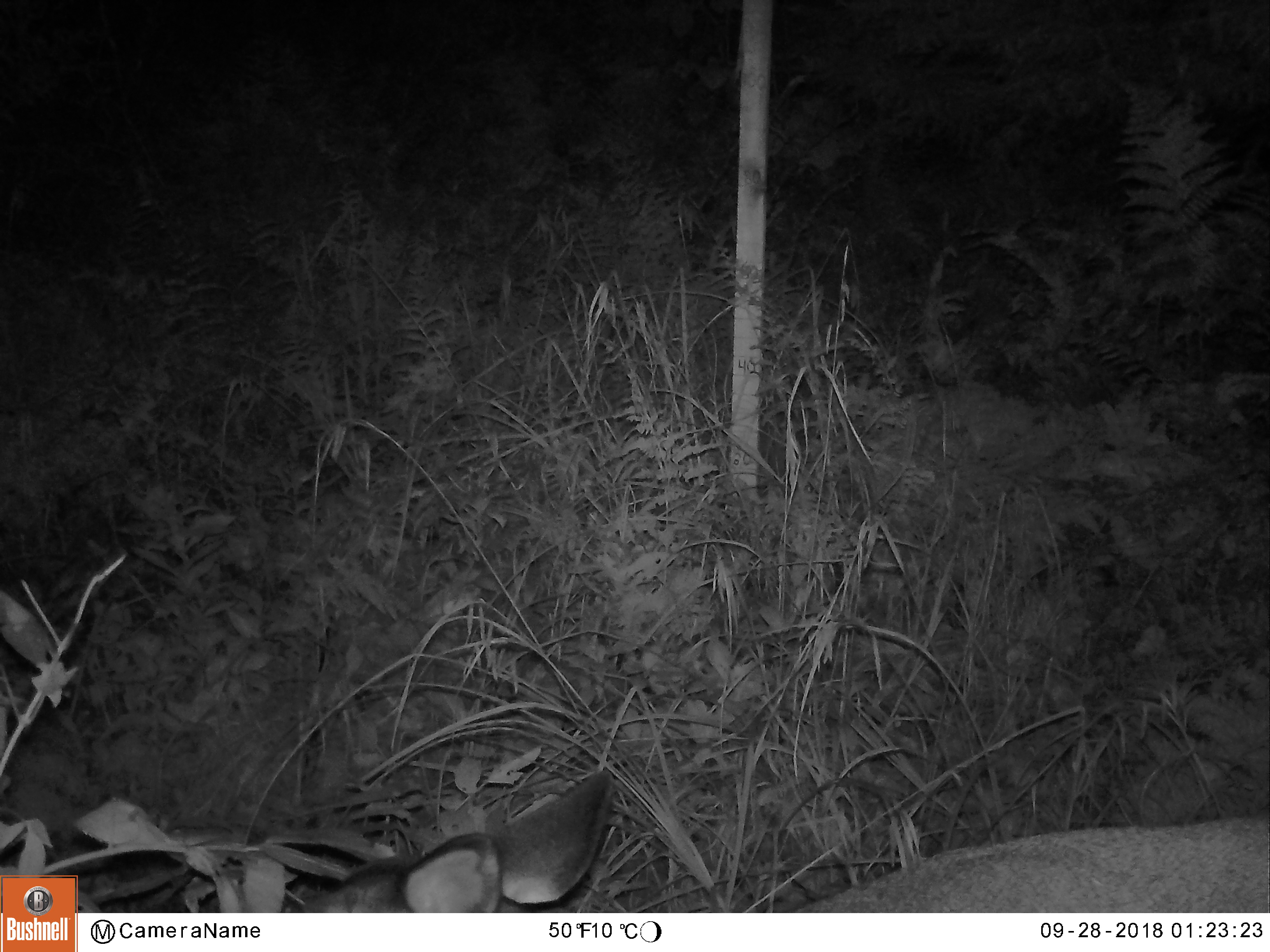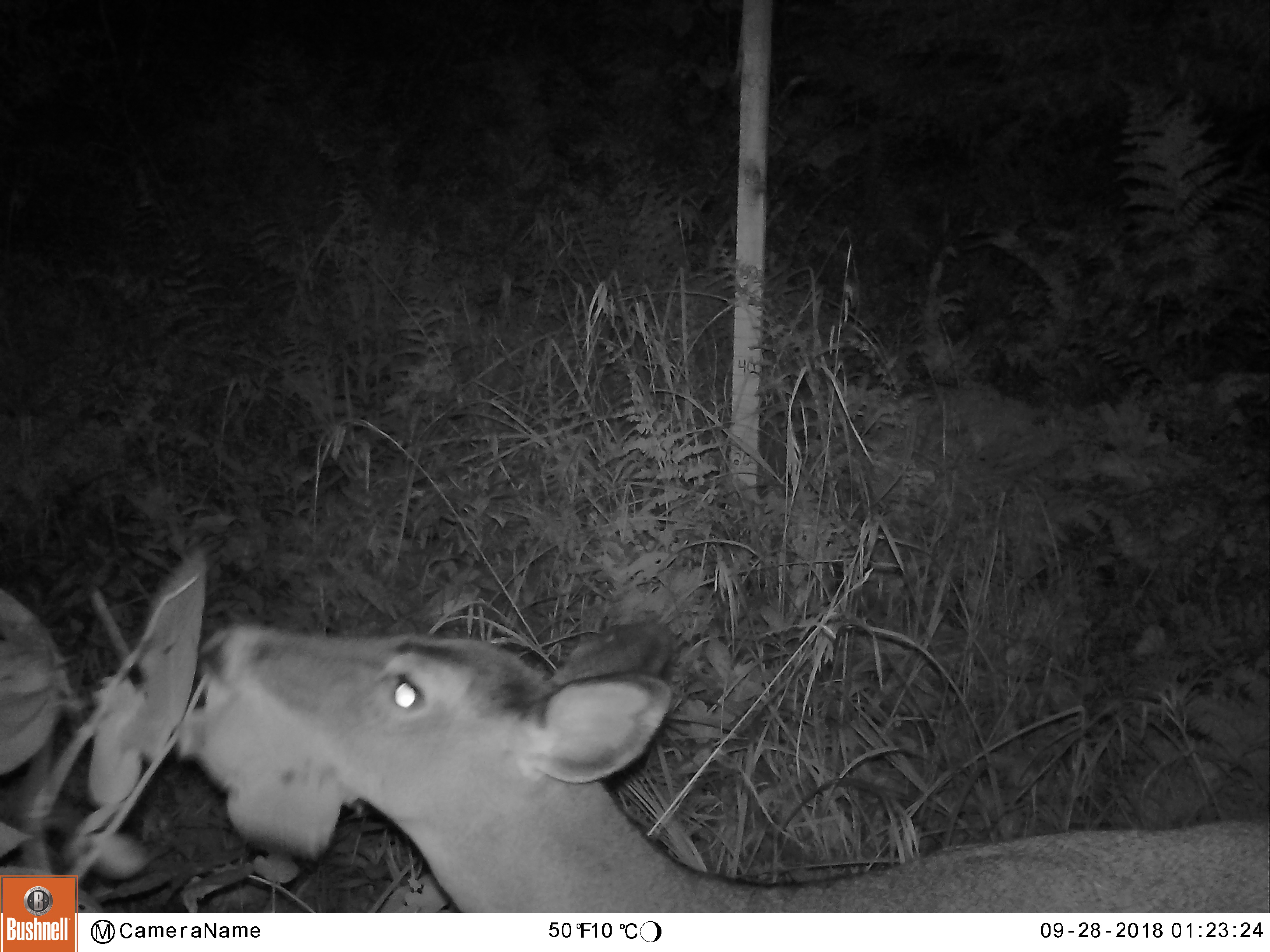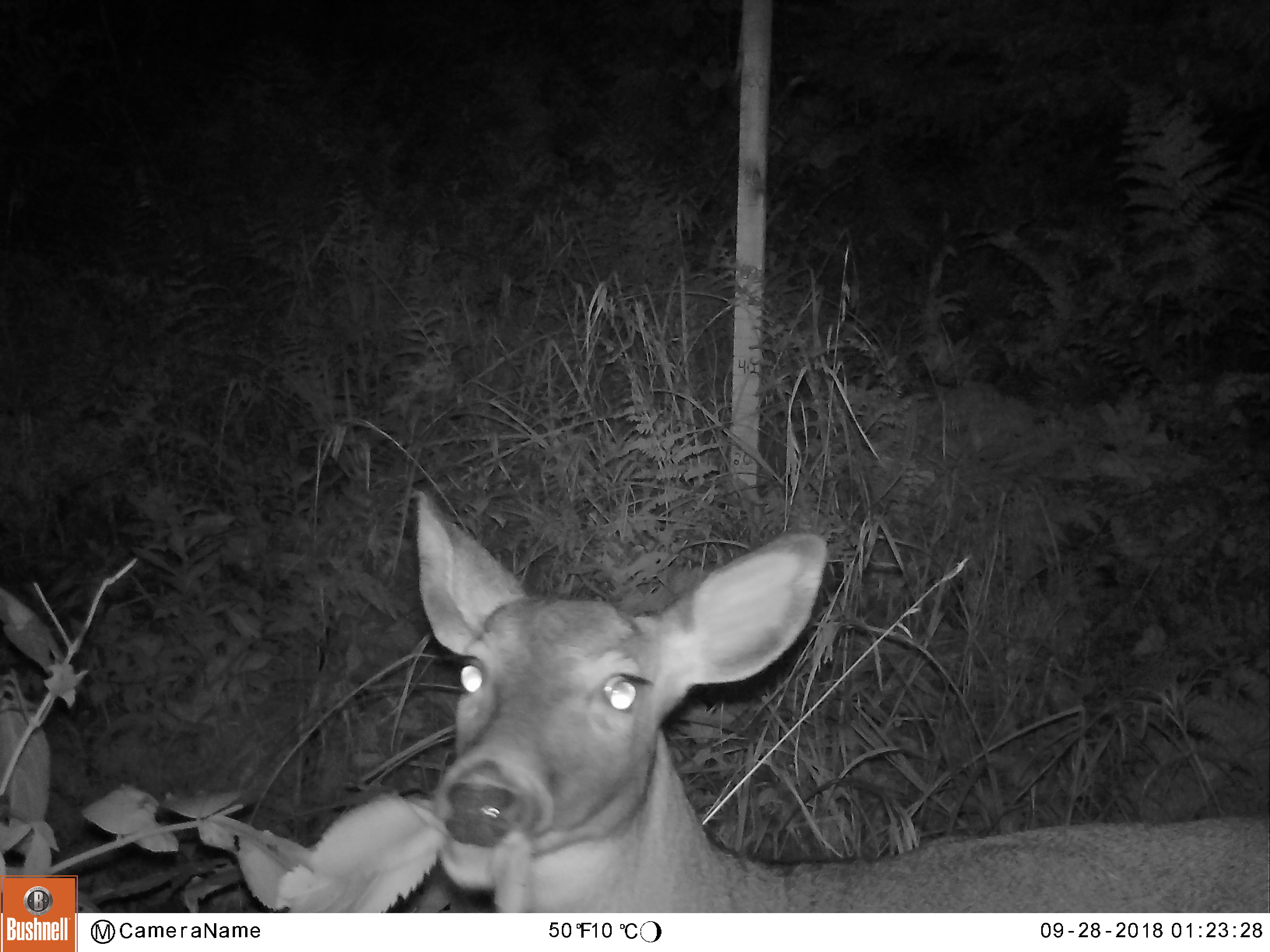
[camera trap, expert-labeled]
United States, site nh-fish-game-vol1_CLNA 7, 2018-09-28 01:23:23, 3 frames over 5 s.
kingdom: Animalia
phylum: Chordata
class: Mammalia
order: Artiodactyla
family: Cervidae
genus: Odocoileus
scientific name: Odocoileus virginianus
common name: white-tailed deer